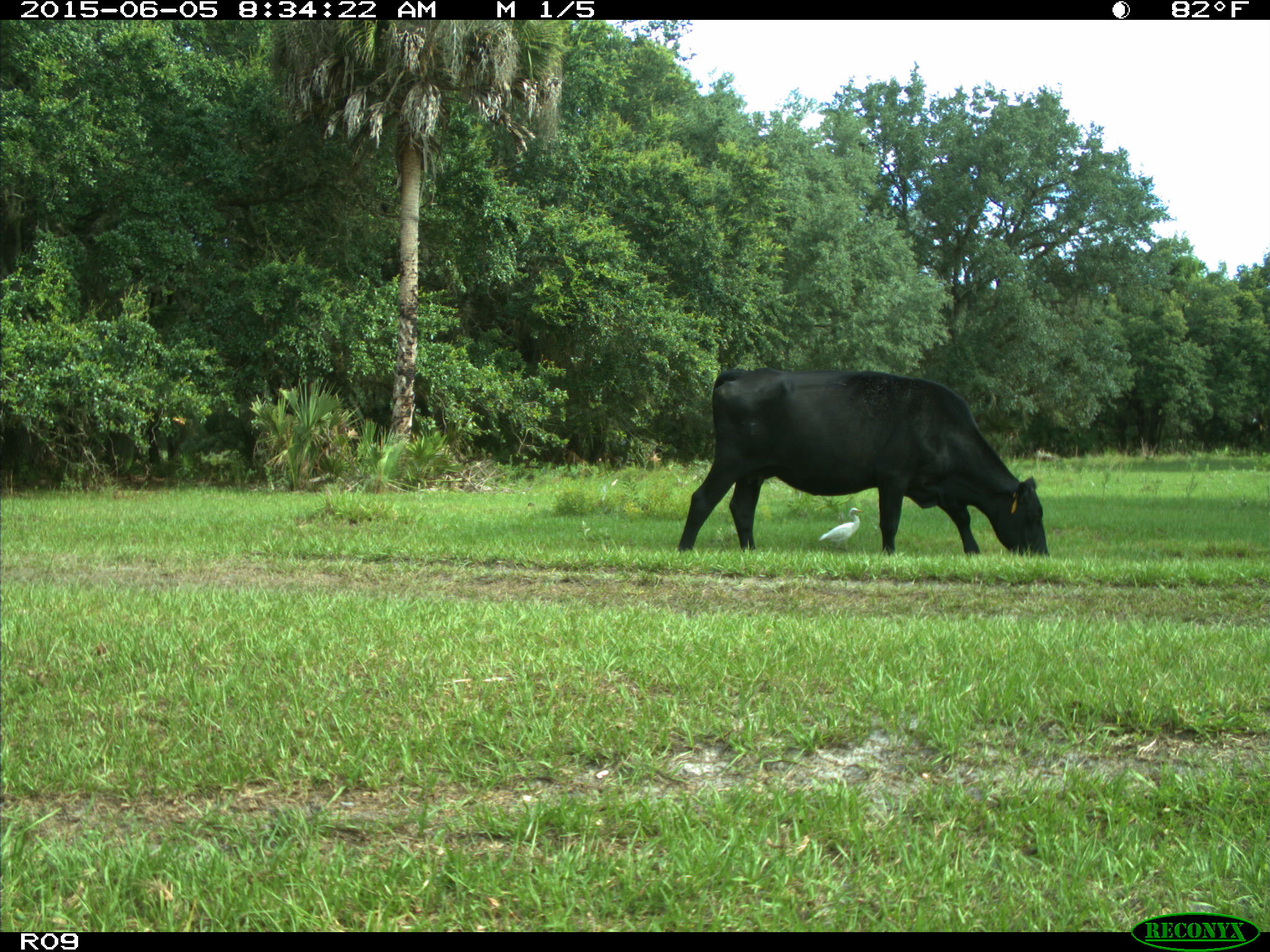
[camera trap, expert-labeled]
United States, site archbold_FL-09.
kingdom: Animalia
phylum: Chordata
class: Mammalia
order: Artiodactyla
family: Bovidae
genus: Bos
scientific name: Bos taurus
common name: domestic cow